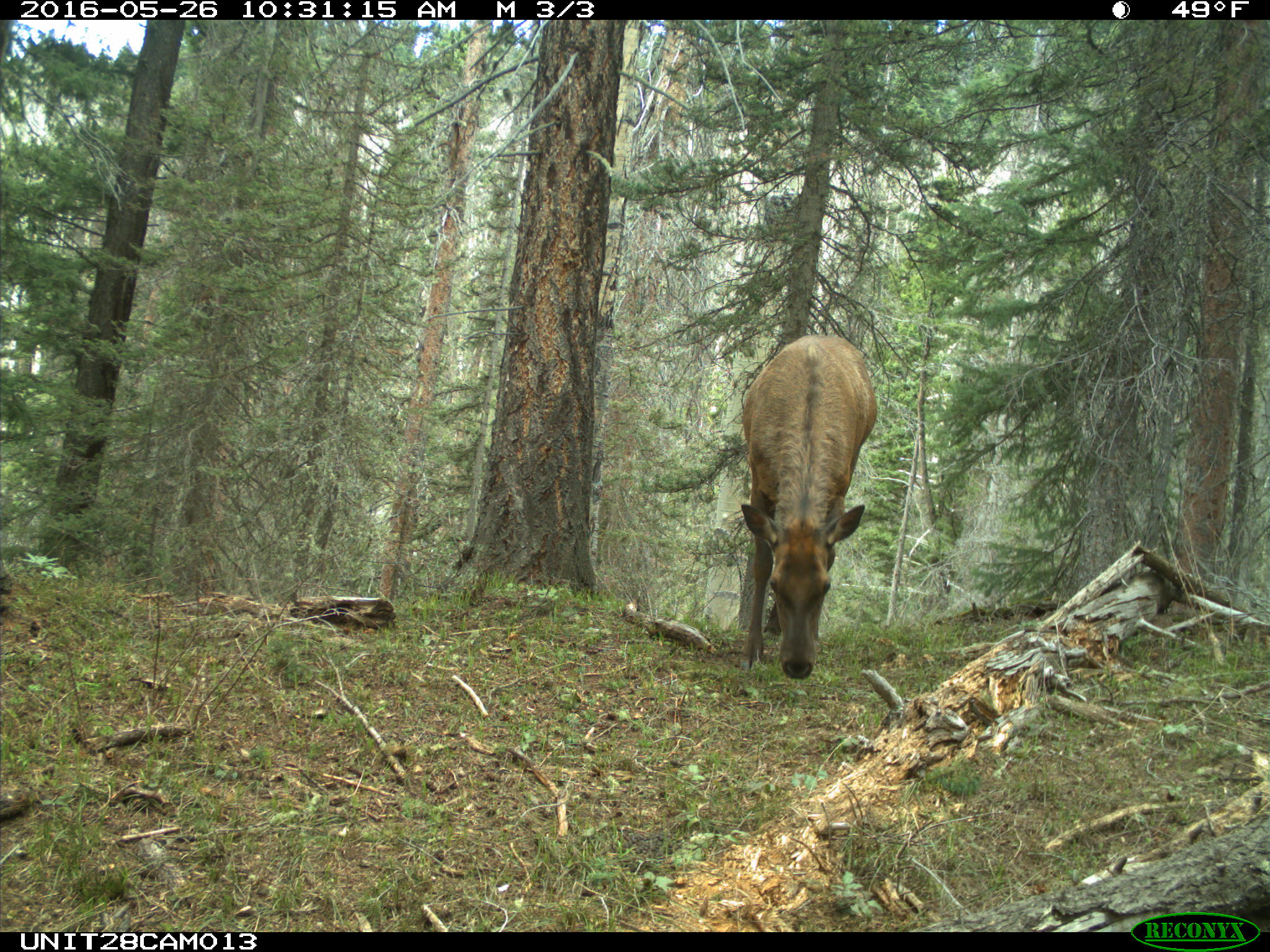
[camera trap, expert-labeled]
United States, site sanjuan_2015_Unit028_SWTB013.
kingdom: Animalia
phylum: Chordata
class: Mammalia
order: Artiodactyla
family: Cervidae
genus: Cervus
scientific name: Cervus elaphus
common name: red deer